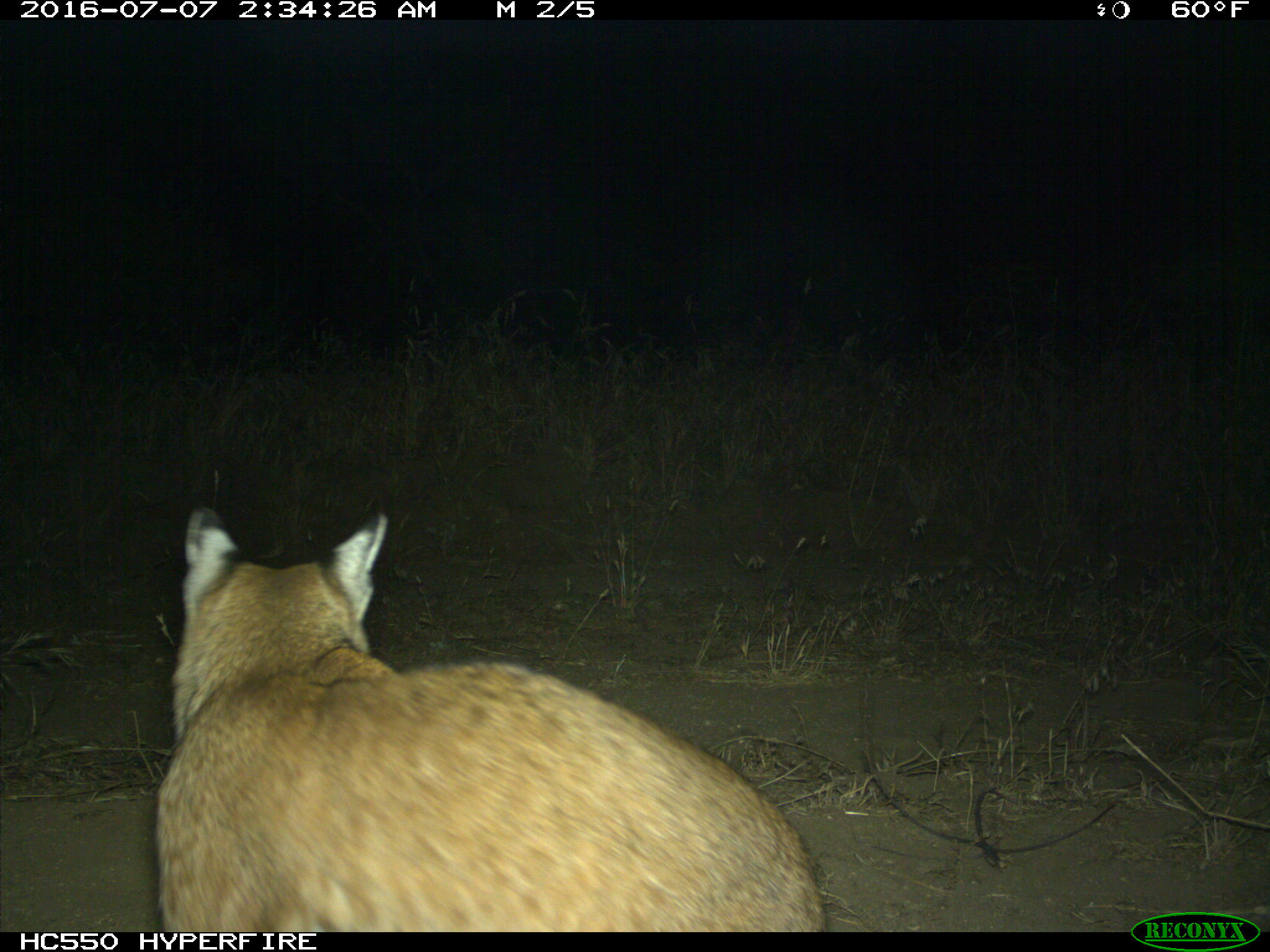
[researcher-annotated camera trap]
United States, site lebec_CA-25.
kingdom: Animalia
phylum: Chordata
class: Mammalia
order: Carnivora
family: Felidae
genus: Lynx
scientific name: Lynx rufus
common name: bobcat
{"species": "Lynx rufus (bobcat)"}